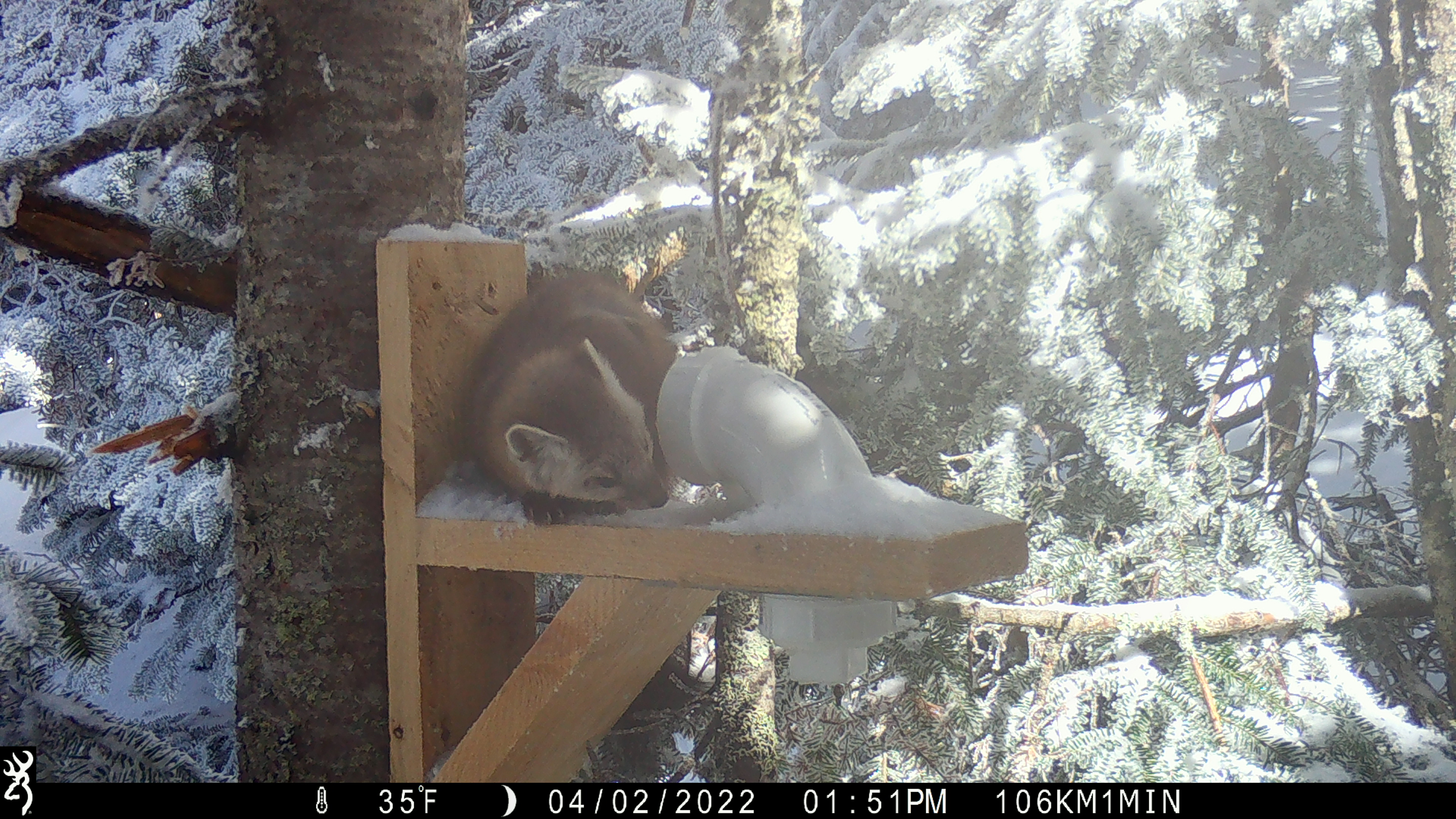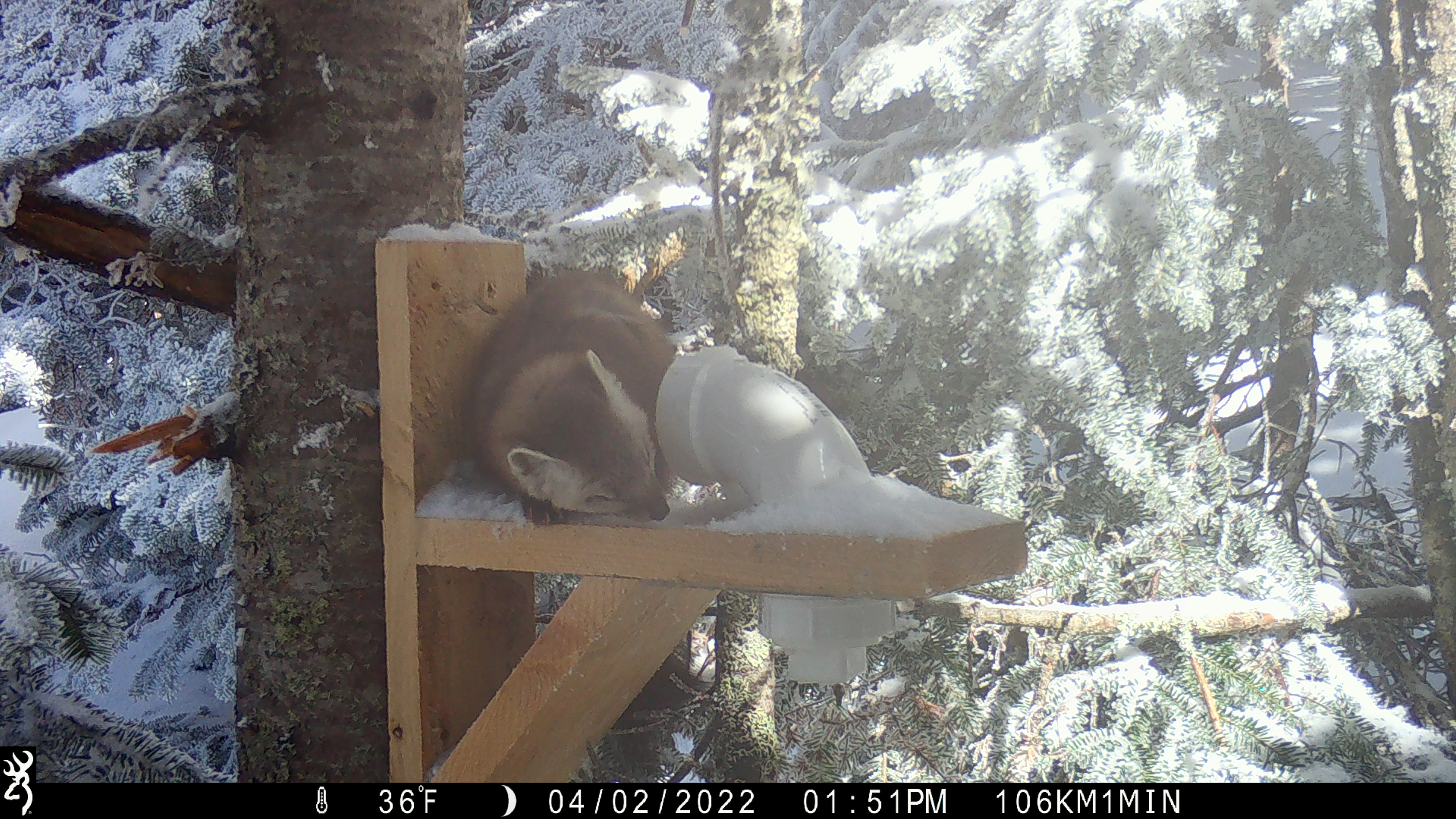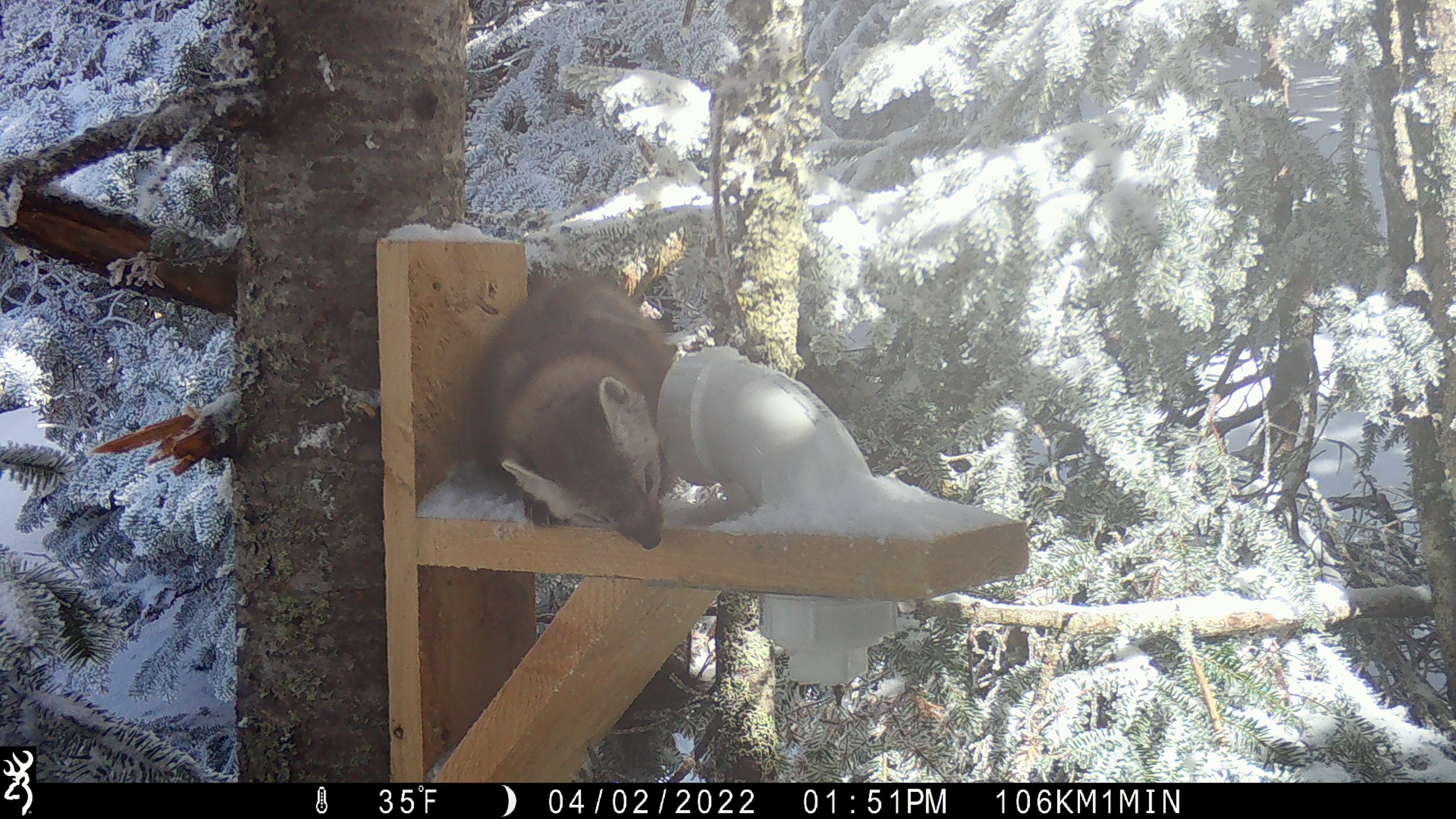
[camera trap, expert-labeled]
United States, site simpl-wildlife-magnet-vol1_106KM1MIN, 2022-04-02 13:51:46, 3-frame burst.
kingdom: Animalia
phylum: Chordata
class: Mammalia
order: Carnivora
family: Mustelidae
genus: Martes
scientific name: Martes americana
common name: american marten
American marten (Martes americana).